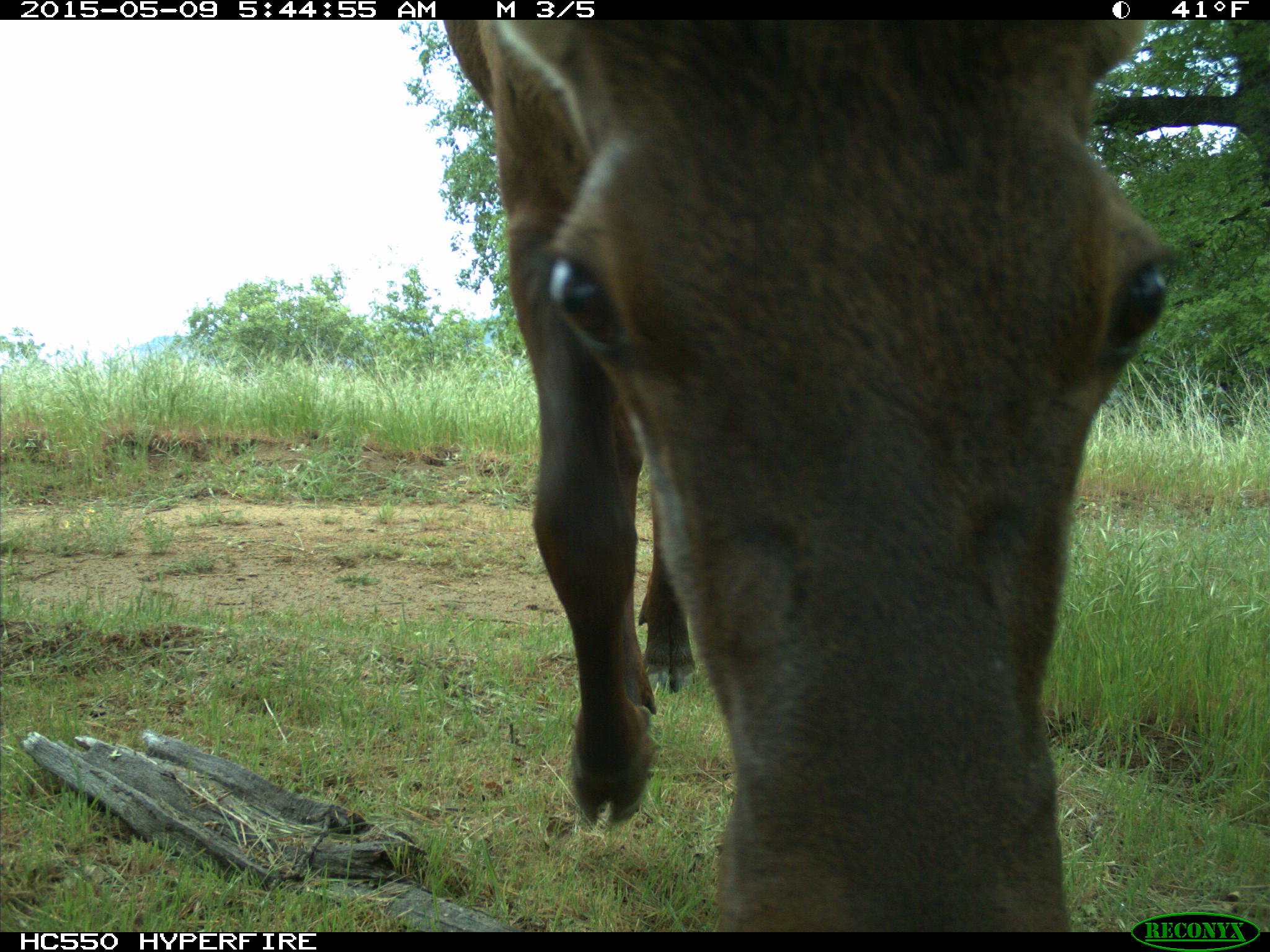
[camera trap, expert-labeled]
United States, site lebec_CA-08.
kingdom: Animalia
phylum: Chordata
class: Mammalia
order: Artiodactyla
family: Cervidae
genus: Cervus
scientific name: Cervus canadensis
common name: elk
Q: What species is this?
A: Cervus canadensis (elk).